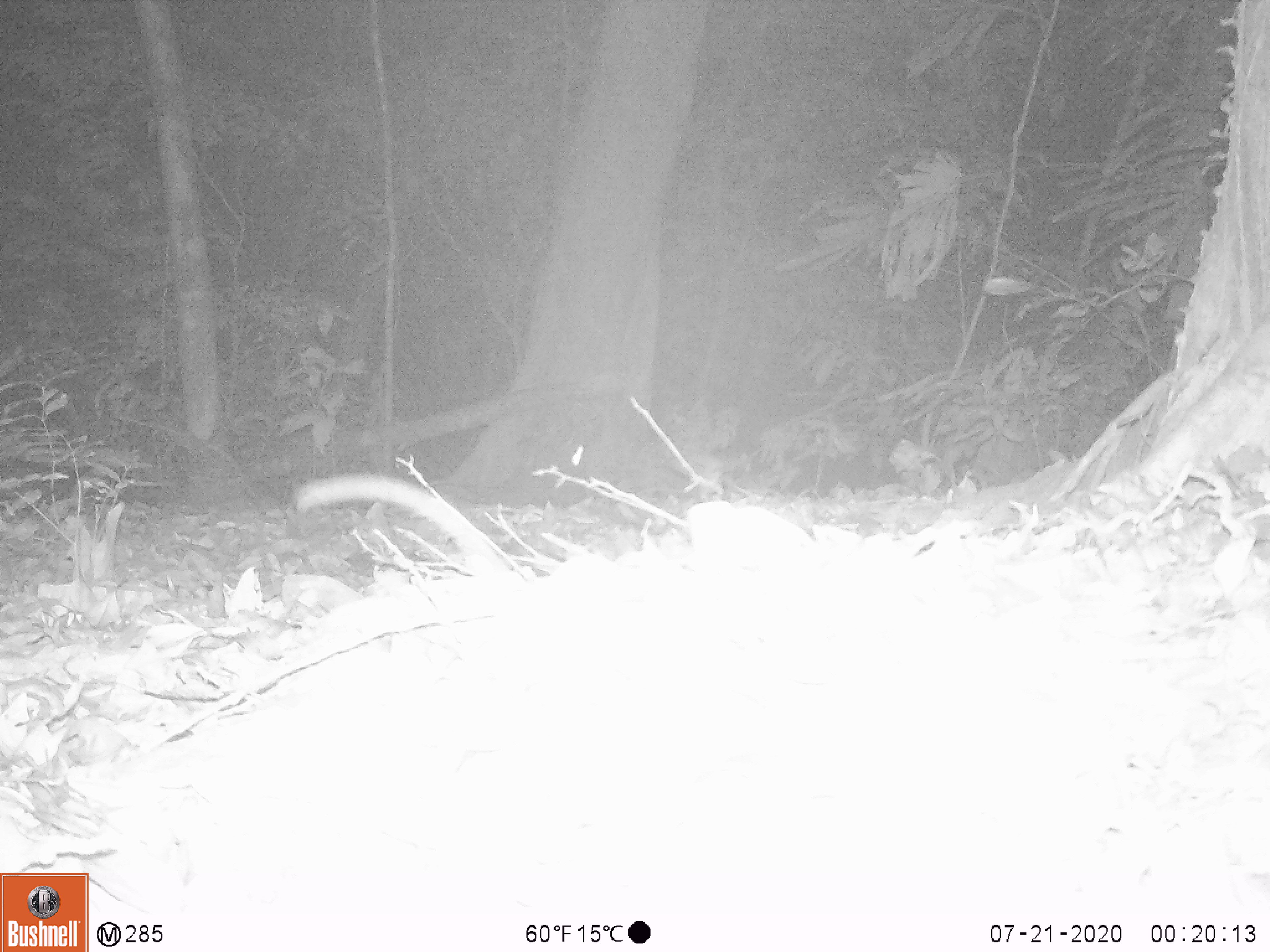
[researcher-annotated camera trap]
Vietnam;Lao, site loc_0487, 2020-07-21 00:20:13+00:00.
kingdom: Animalia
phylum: Chordata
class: Aves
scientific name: Aves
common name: bird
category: unidentified bird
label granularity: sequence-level